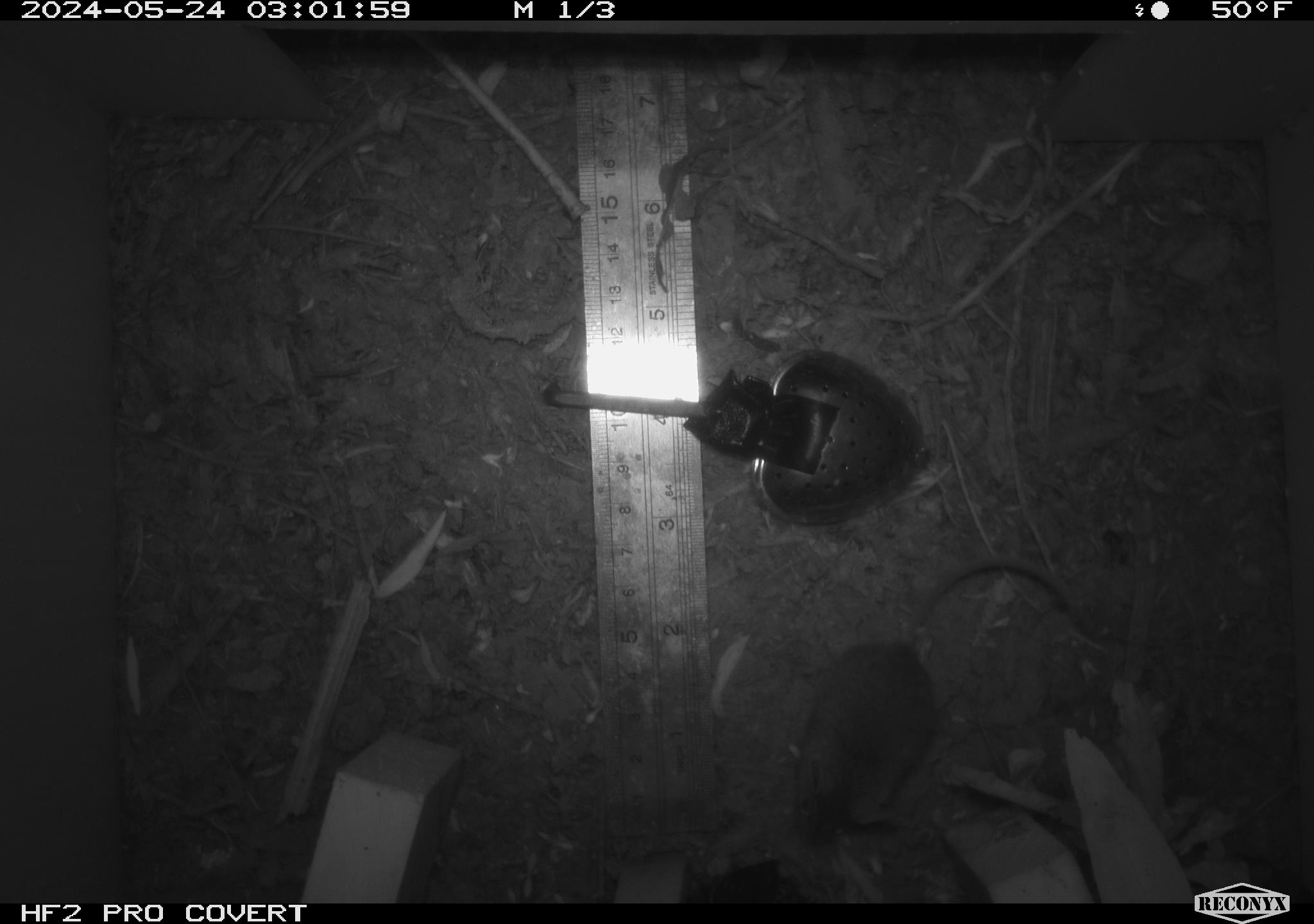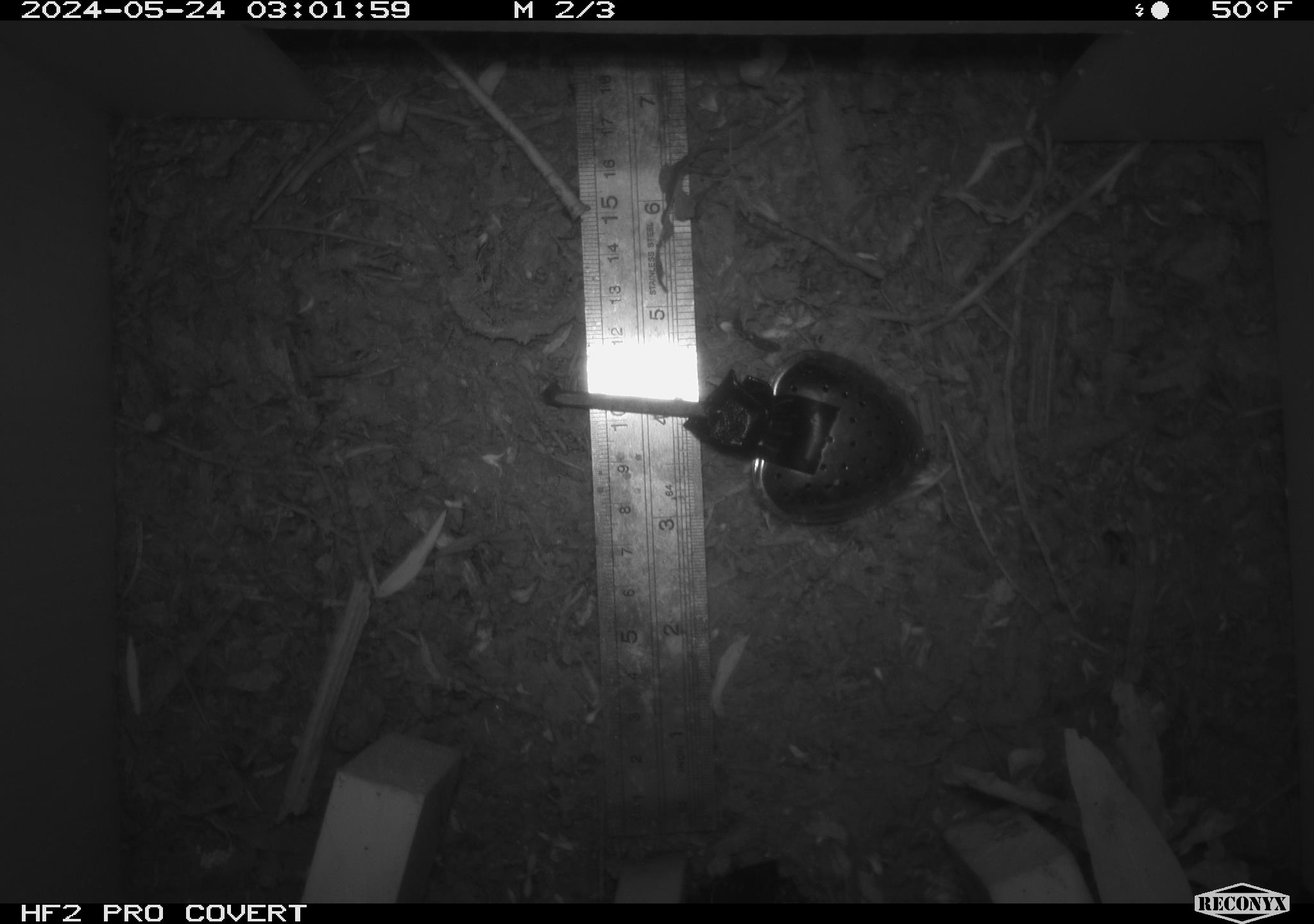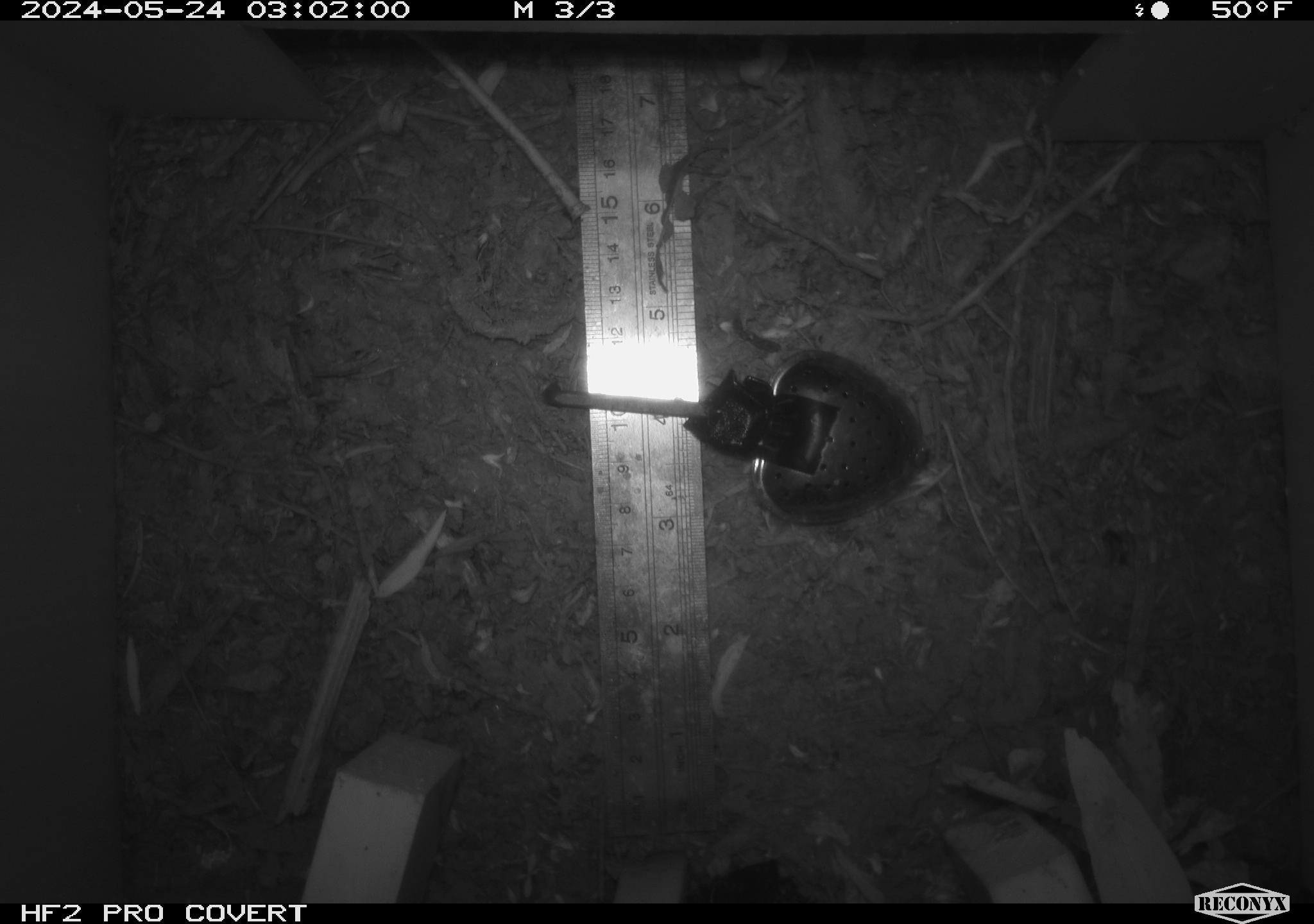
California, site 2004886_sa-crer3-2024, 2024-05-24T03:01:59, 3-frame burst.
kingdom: Animalia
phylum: Chordata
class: Mammalia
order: Rodentia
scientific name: Rodentia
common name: mouse species